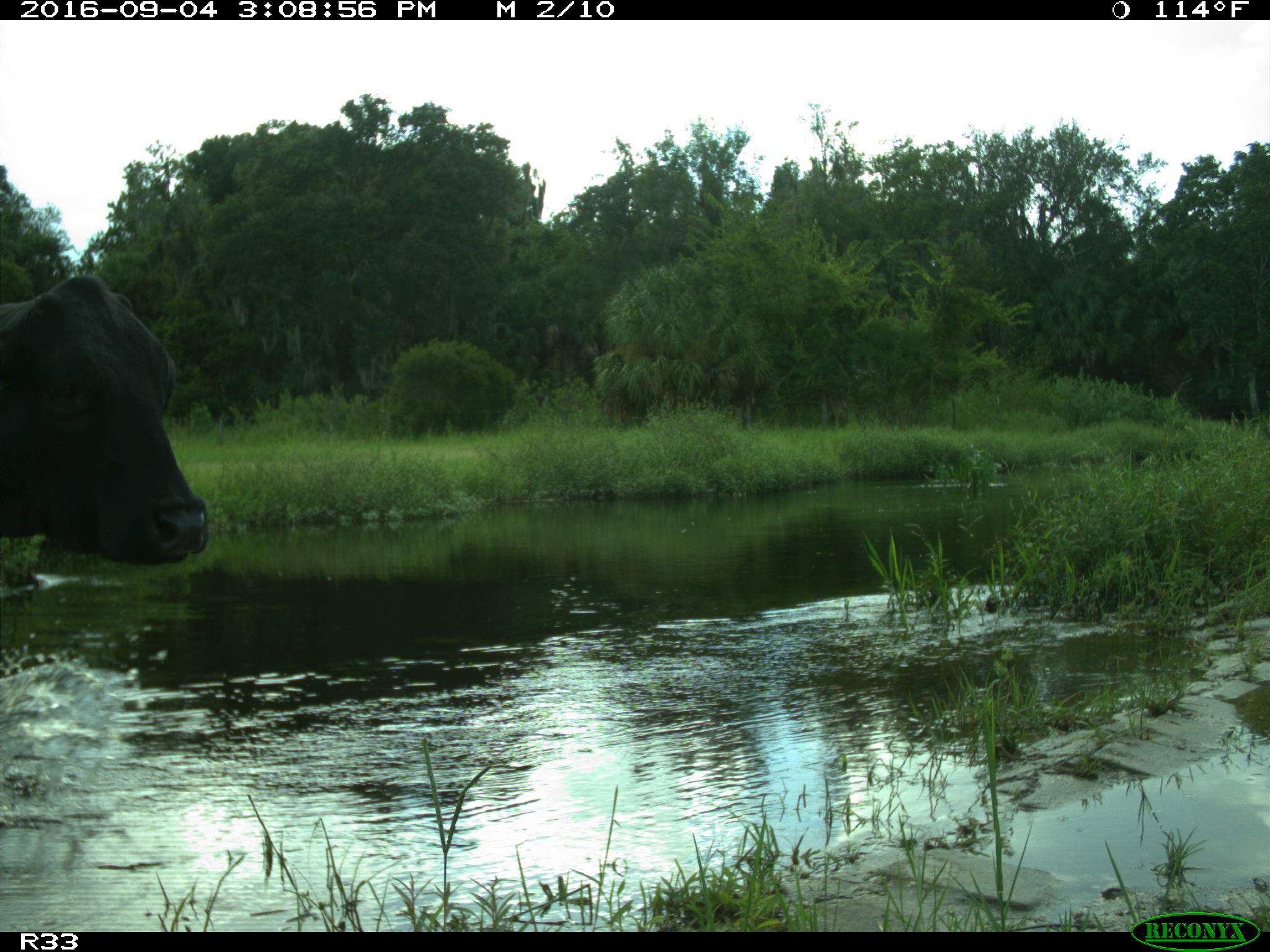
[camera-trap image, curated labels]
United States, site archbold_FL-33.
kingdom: Animalia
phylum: Chordata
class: Mammalia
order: Artiodactyla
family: Bovidae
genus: Bos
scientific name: Bos taurus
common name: domestic cow